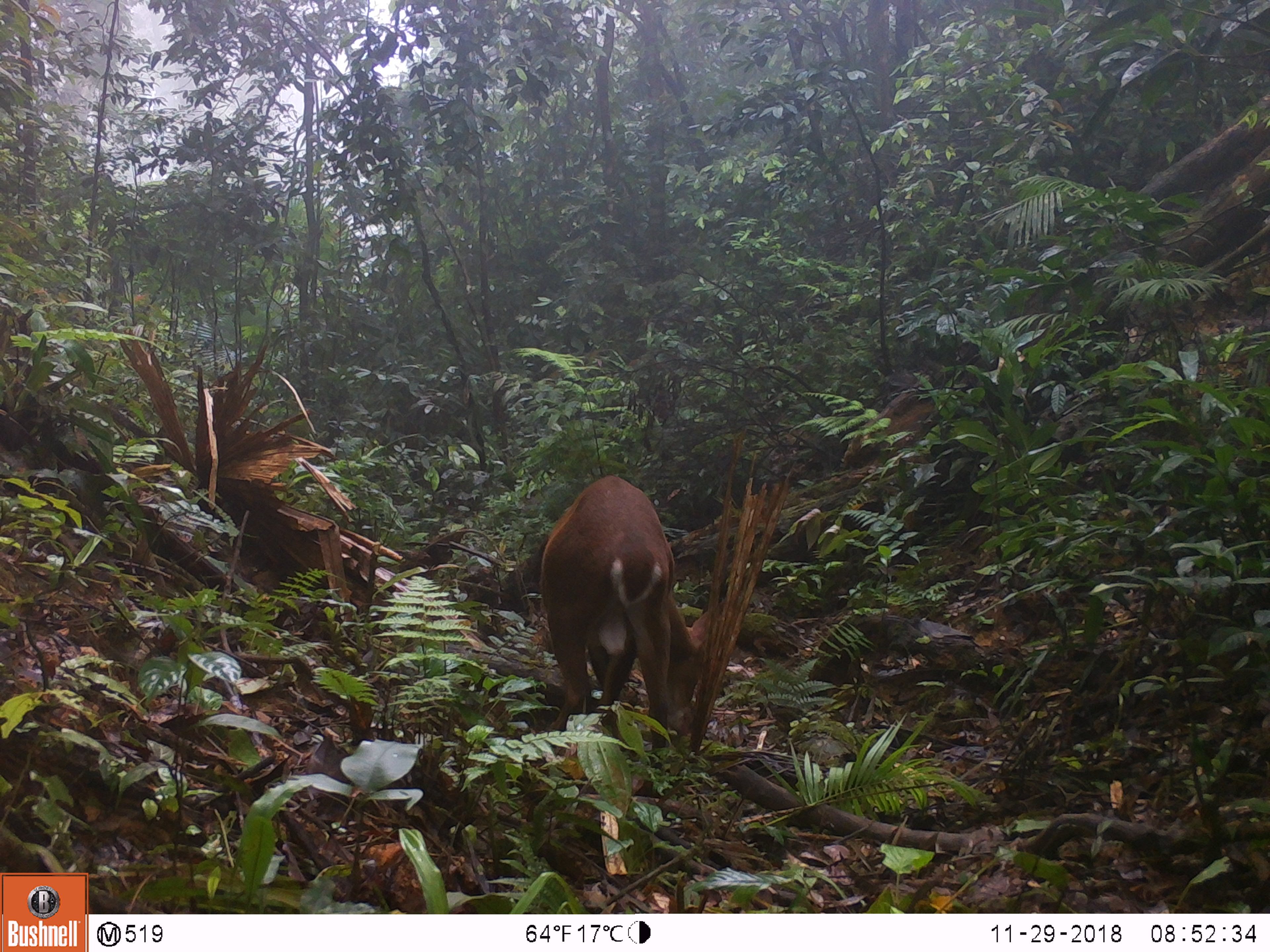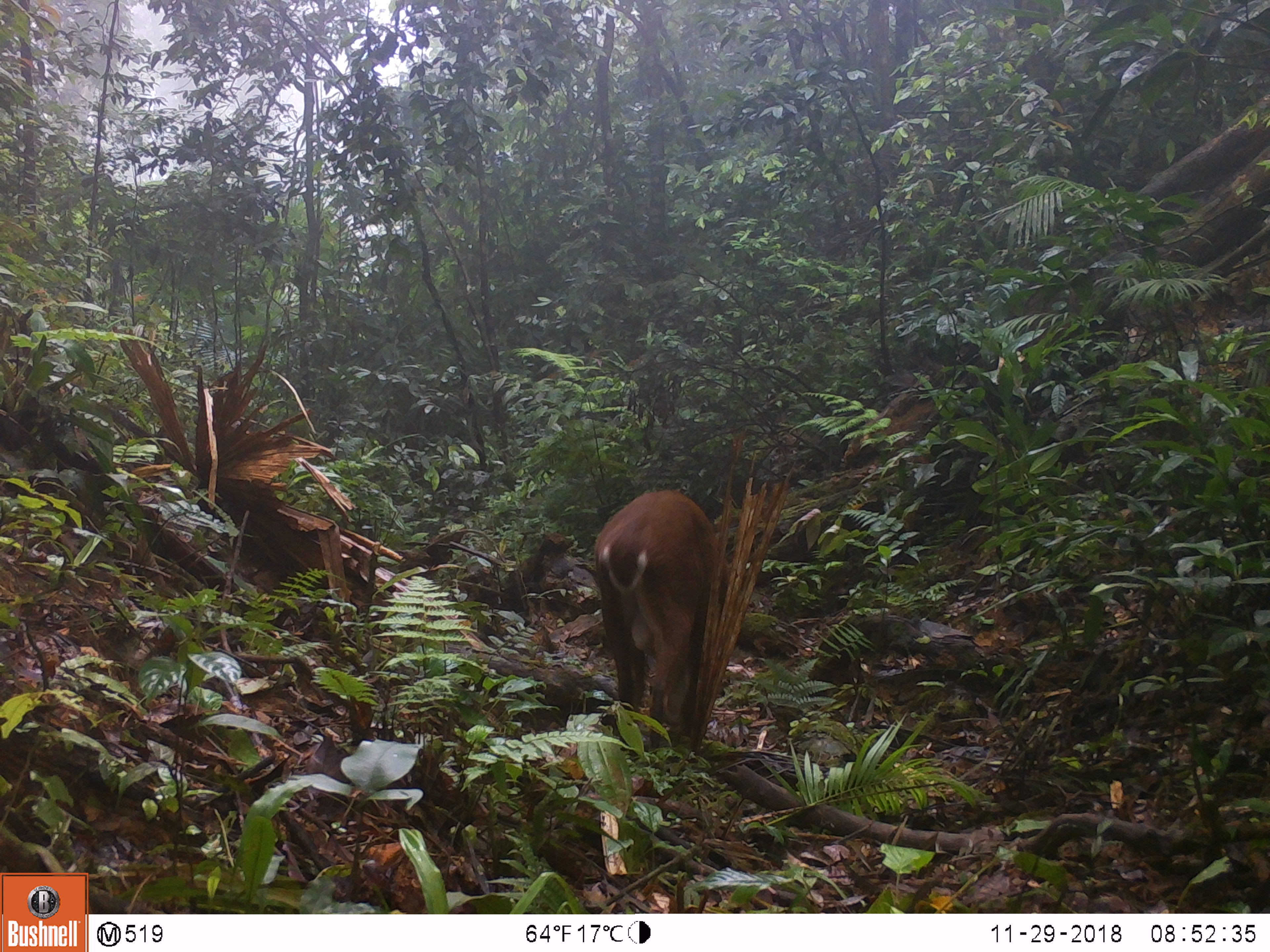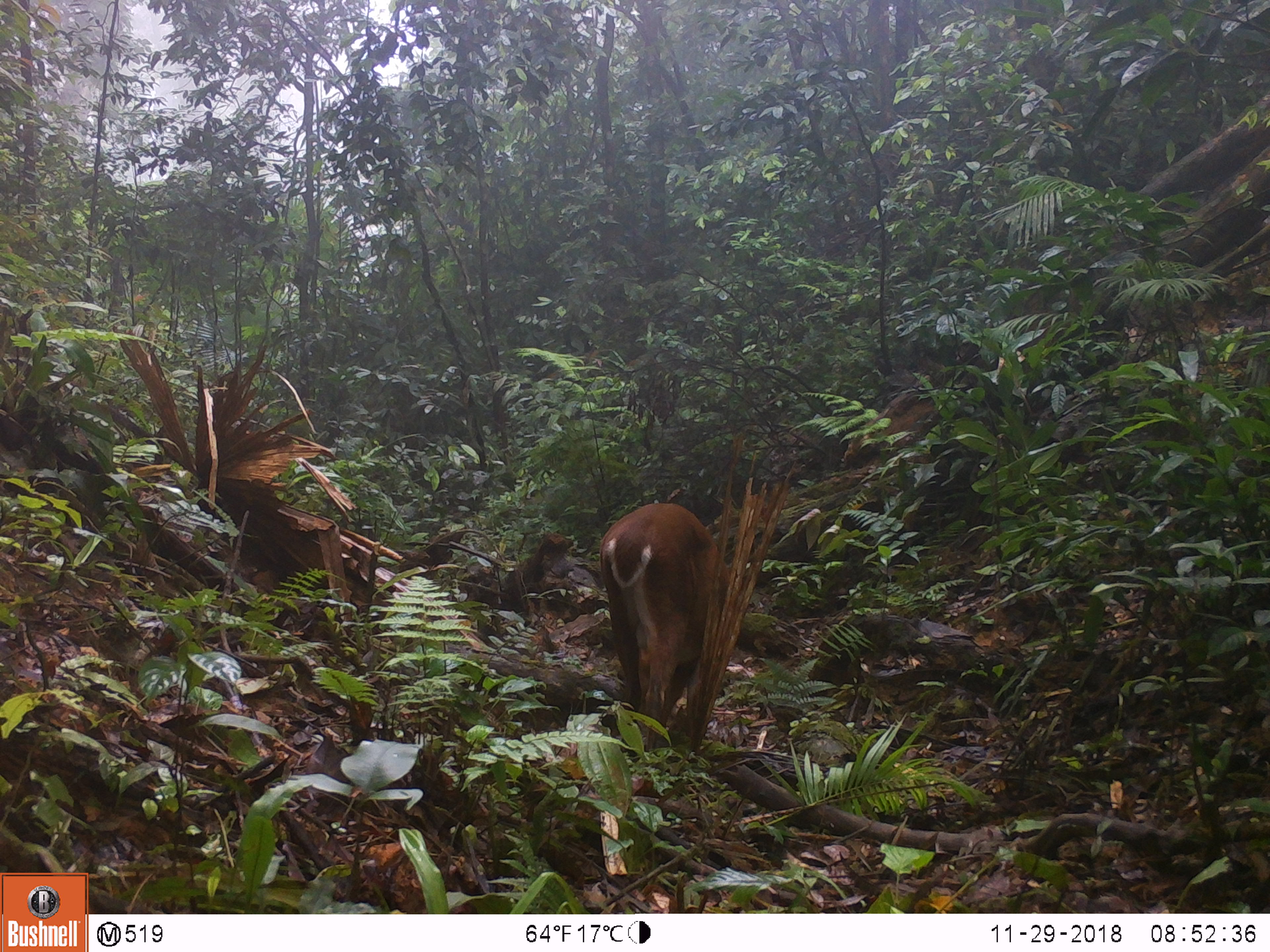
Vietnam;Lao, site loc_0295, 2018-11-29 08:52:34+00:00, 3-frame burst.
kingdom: Animalia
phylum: Chordata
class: Mammalia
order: Artiodactyla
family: Cervidae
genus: Muntiacus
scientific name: Muntiacus vuquangensis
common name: large-antlered muntjac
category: large antlered muntjac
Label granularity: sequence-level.